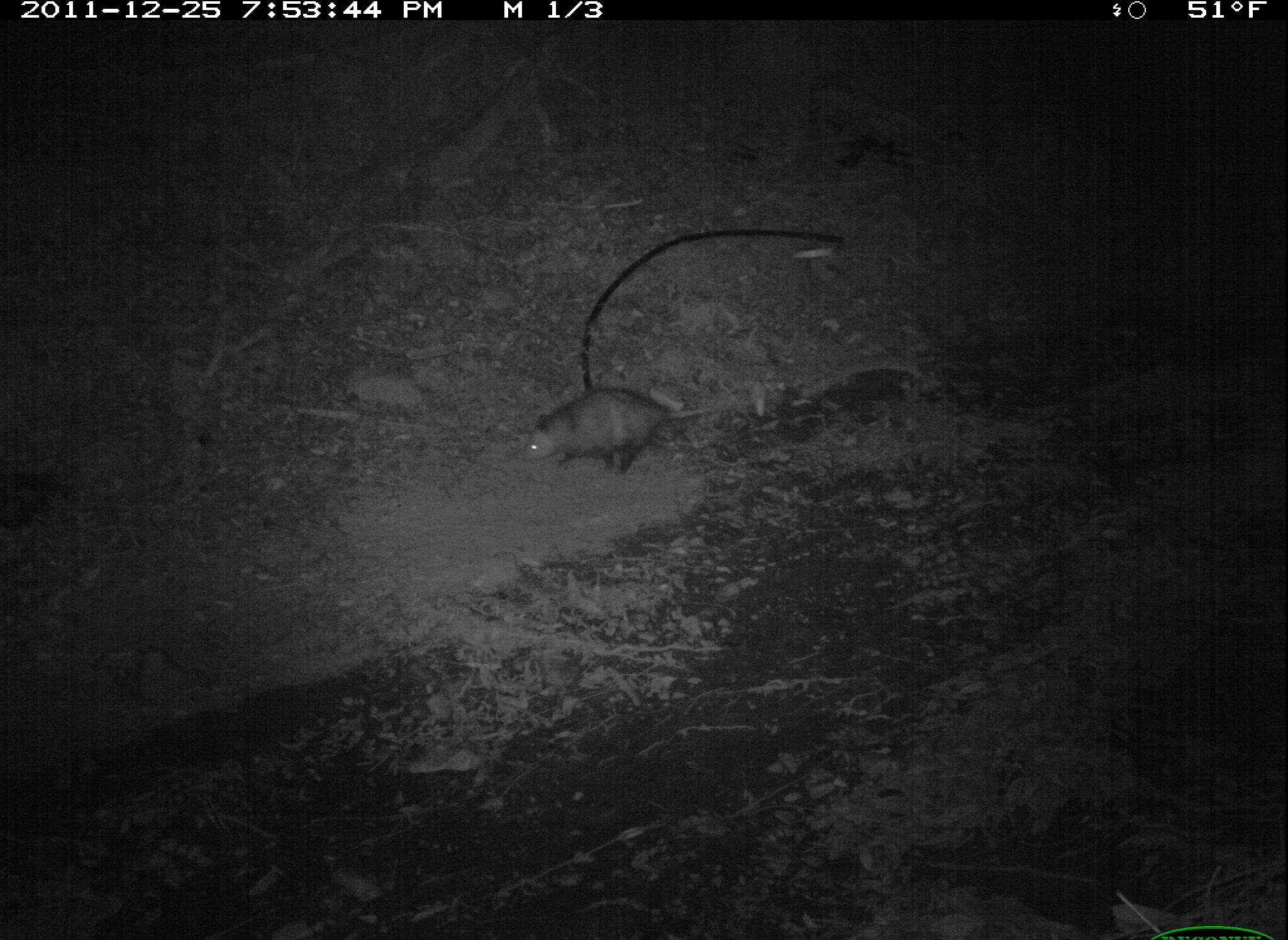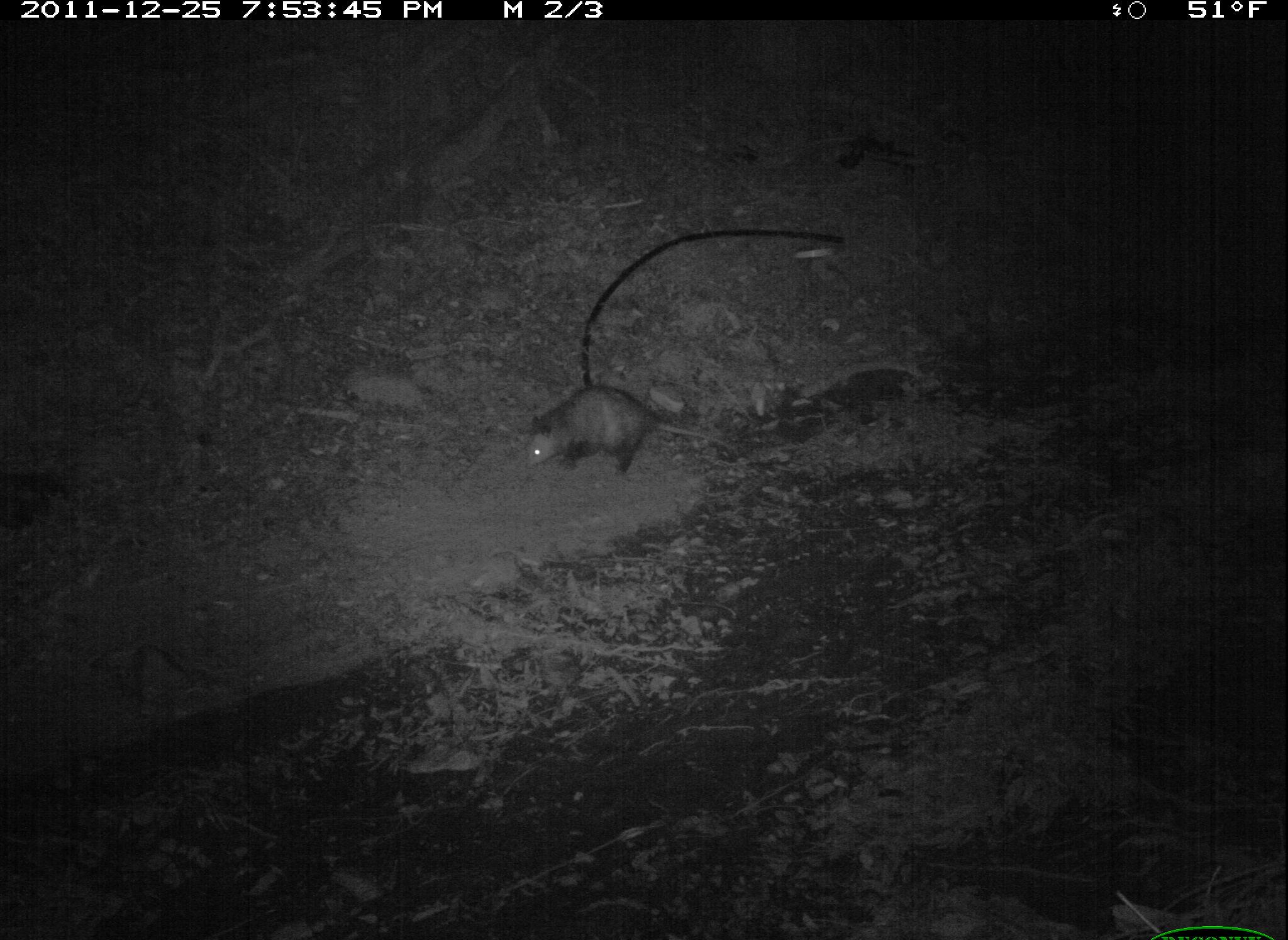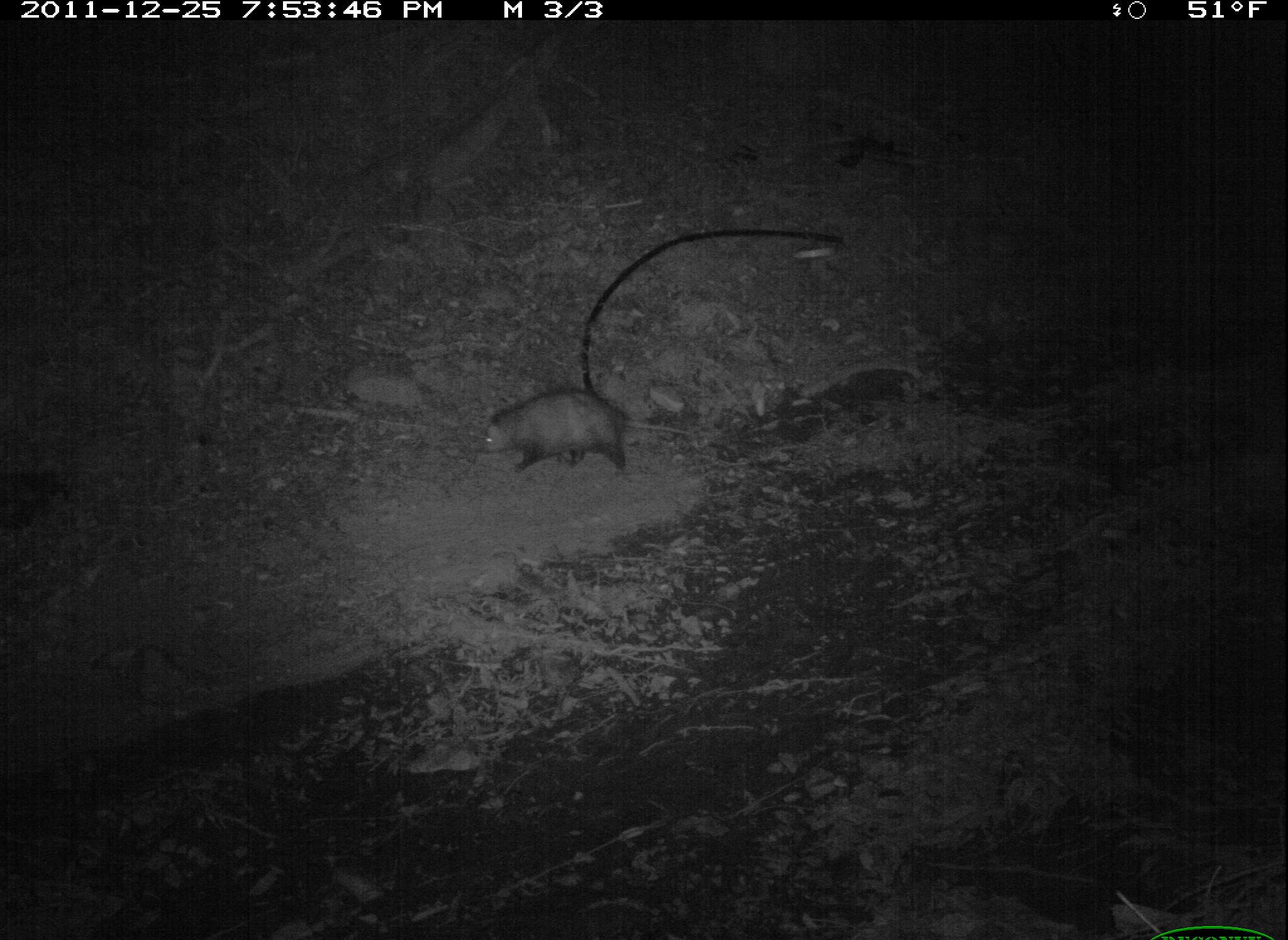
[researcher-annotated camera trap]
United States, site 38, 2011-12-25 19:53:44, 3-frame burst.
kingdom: Animalia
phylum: Chordata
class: Mammalia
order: Didelphimorphia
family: Didelphidae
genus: Didelphis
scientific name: Didelphis virginiana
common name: virginia opossum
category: opossum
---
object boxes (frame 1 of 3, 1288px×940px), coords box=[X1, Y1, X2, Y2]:
opossum: box=[512, 383, 749, 482]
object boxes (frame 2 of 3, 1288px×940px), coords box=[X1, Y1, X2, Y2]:
opossum: box=[528, 377, 745, 491]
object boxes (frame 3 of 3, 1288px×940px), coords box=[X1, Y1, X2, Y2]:
opossum: box=[464, 383, 716, 483]